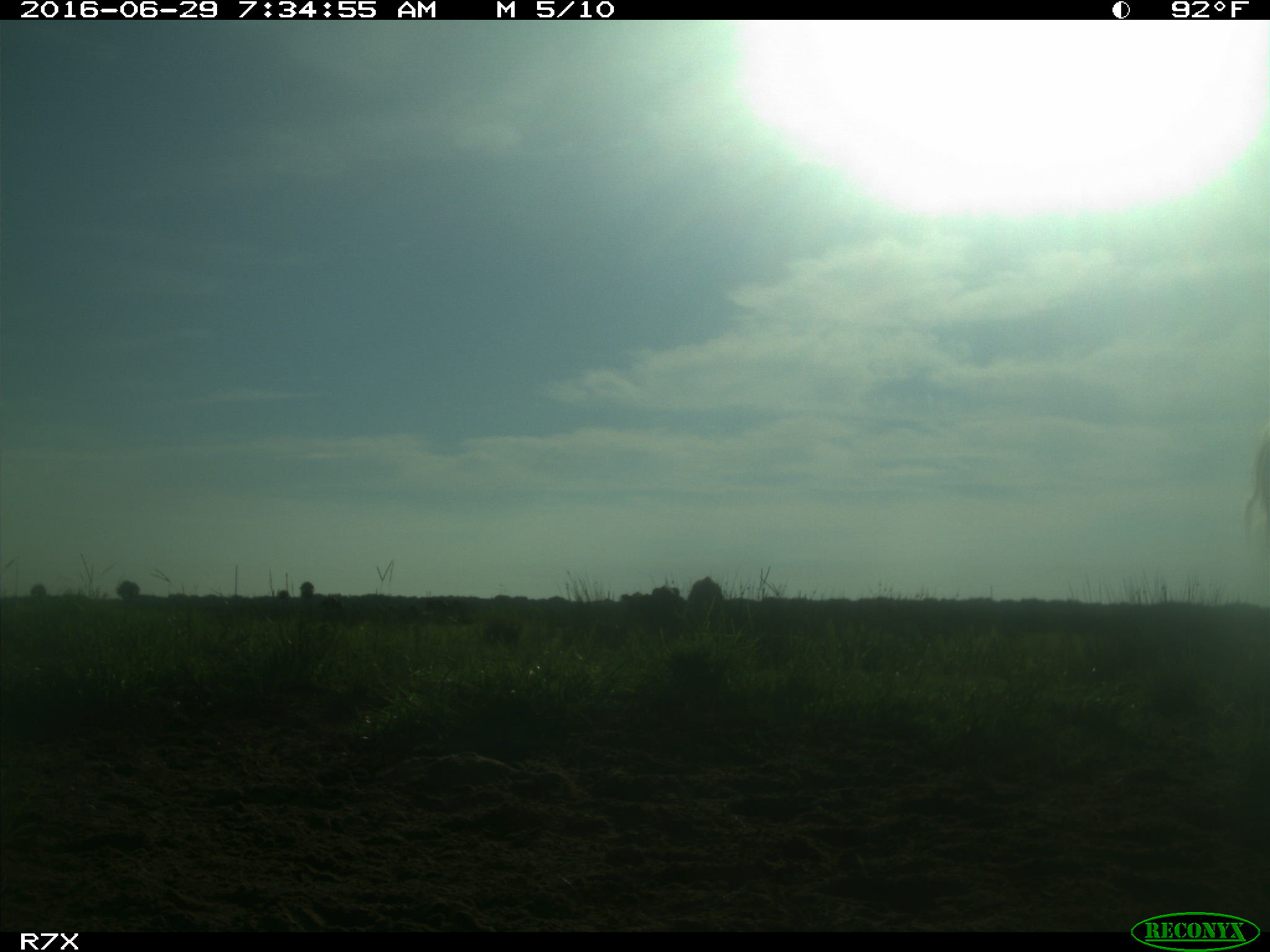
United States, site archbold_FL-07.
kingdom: Animalia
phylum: Chordata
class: Mammalia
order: Artiodactyla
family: Bovidae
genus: Bos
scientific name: Bos taurus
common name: domestic cow